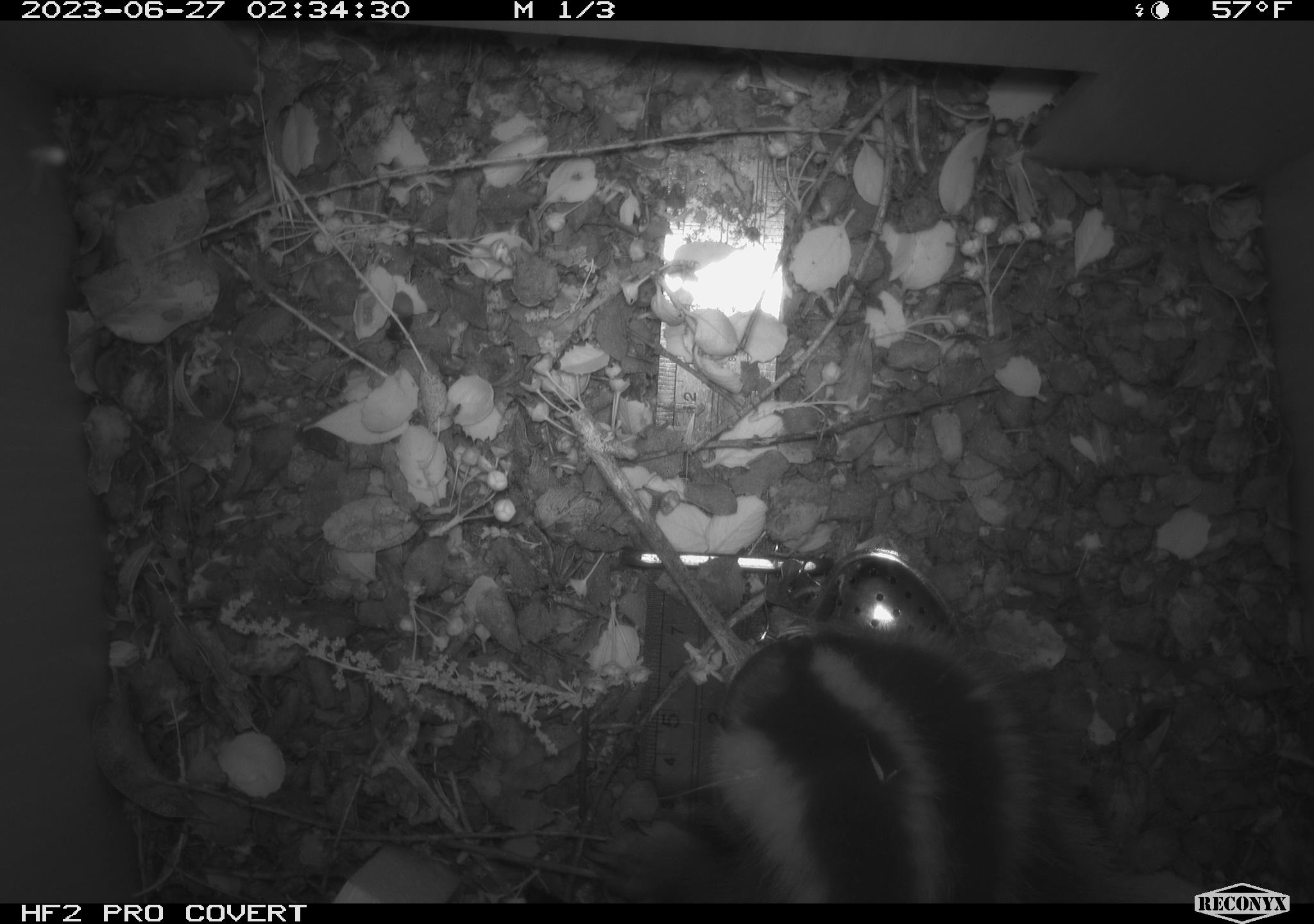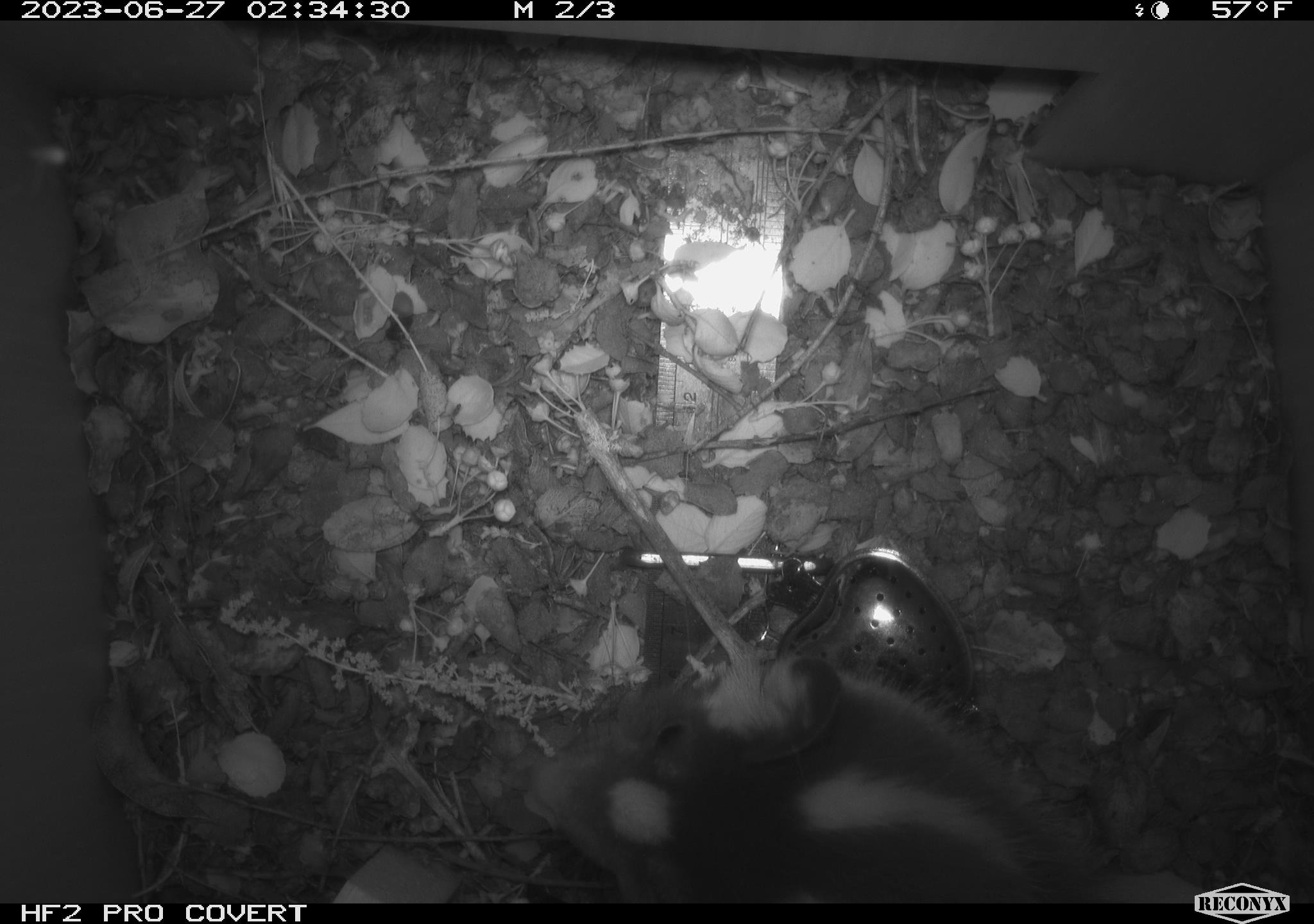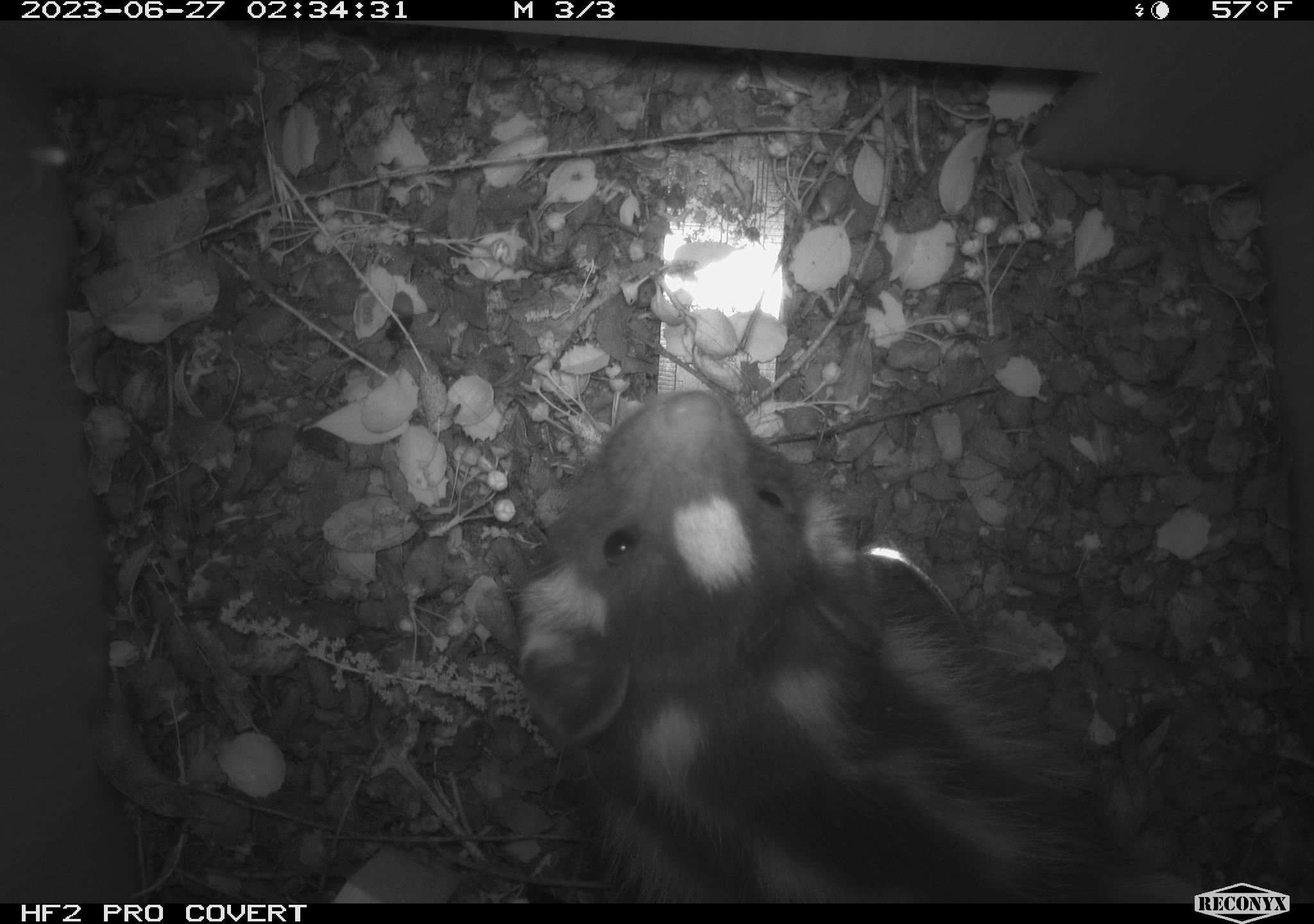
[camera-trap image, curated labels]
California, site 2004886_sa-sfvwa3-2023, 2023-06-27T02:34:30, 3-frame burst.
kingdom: Animalia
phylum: Chordata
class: Mammalia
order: Carnivora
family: Mephitidae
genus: Spilogale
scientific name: Spilogale gracilis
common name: western spotted skunk